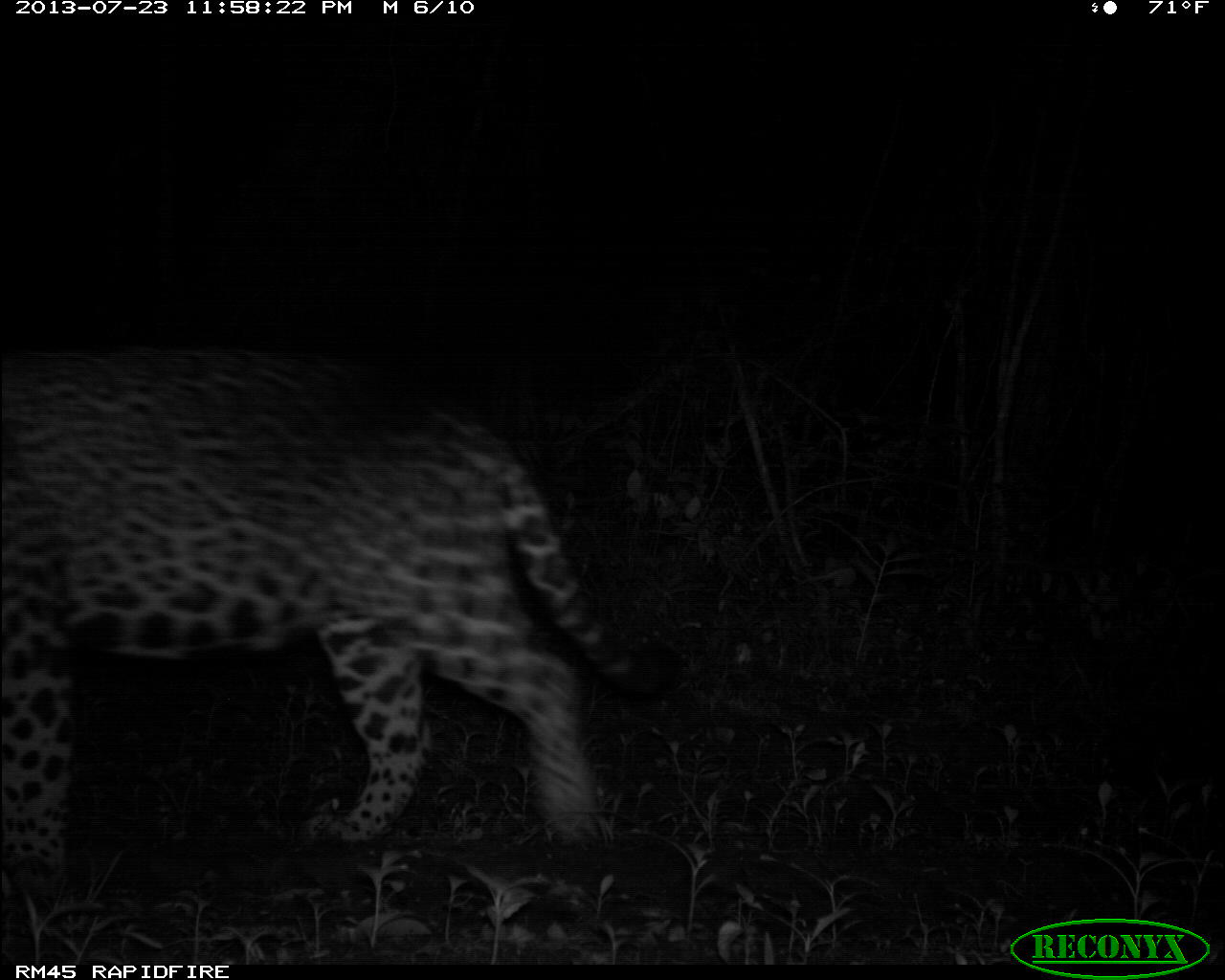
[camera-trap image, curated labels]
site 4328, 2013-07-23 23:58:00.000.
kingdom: Animalia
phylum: Chordata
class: Mammalia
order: Carnivora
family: Felidae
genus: Panthera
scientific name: Panthera onca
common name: jaguar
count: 1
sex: male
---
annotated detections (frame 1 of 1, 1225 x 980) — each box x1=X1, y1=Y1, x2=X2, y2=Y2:
panthera onca: x1=1, y1=352, x2=687, y2=880